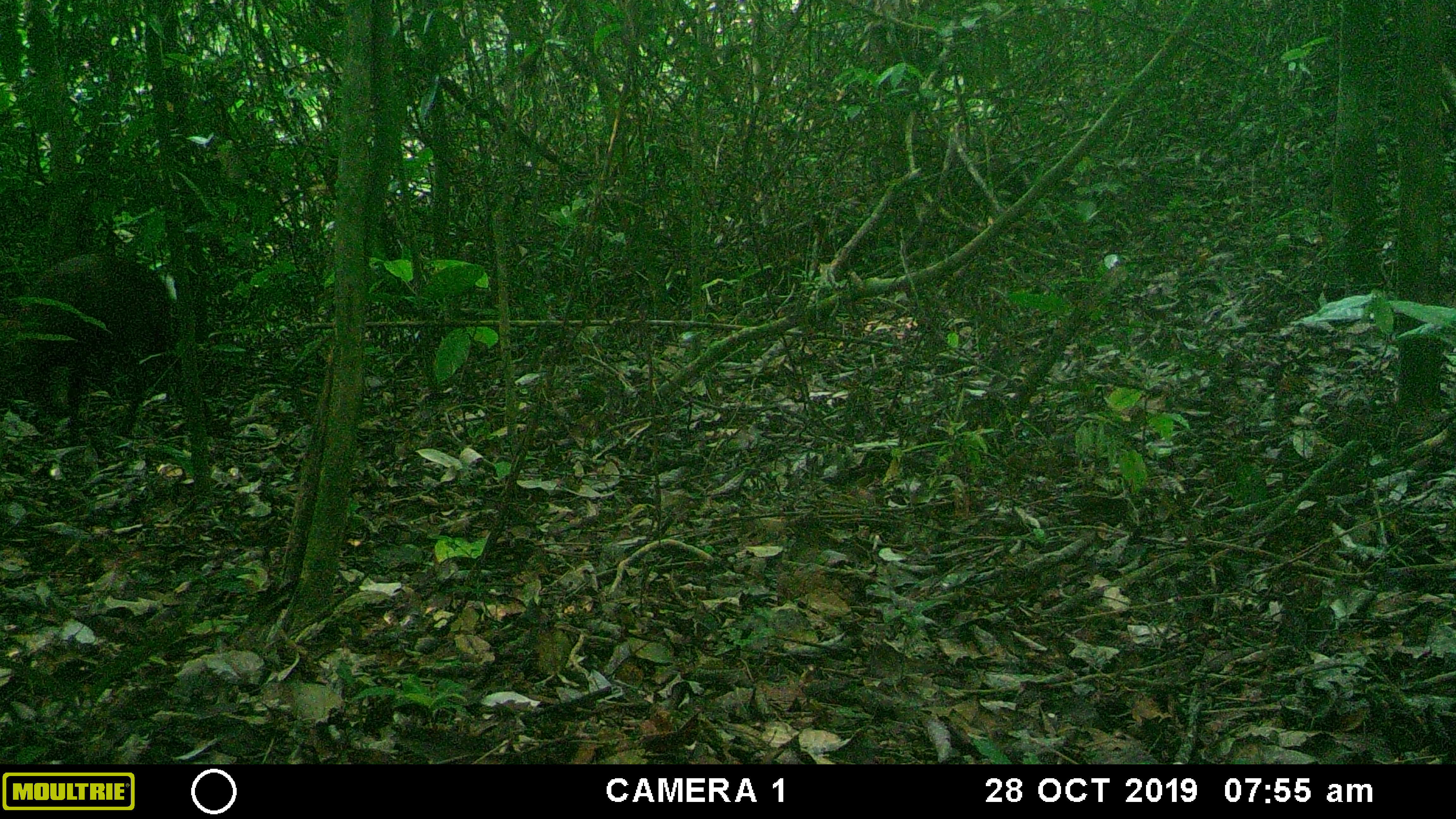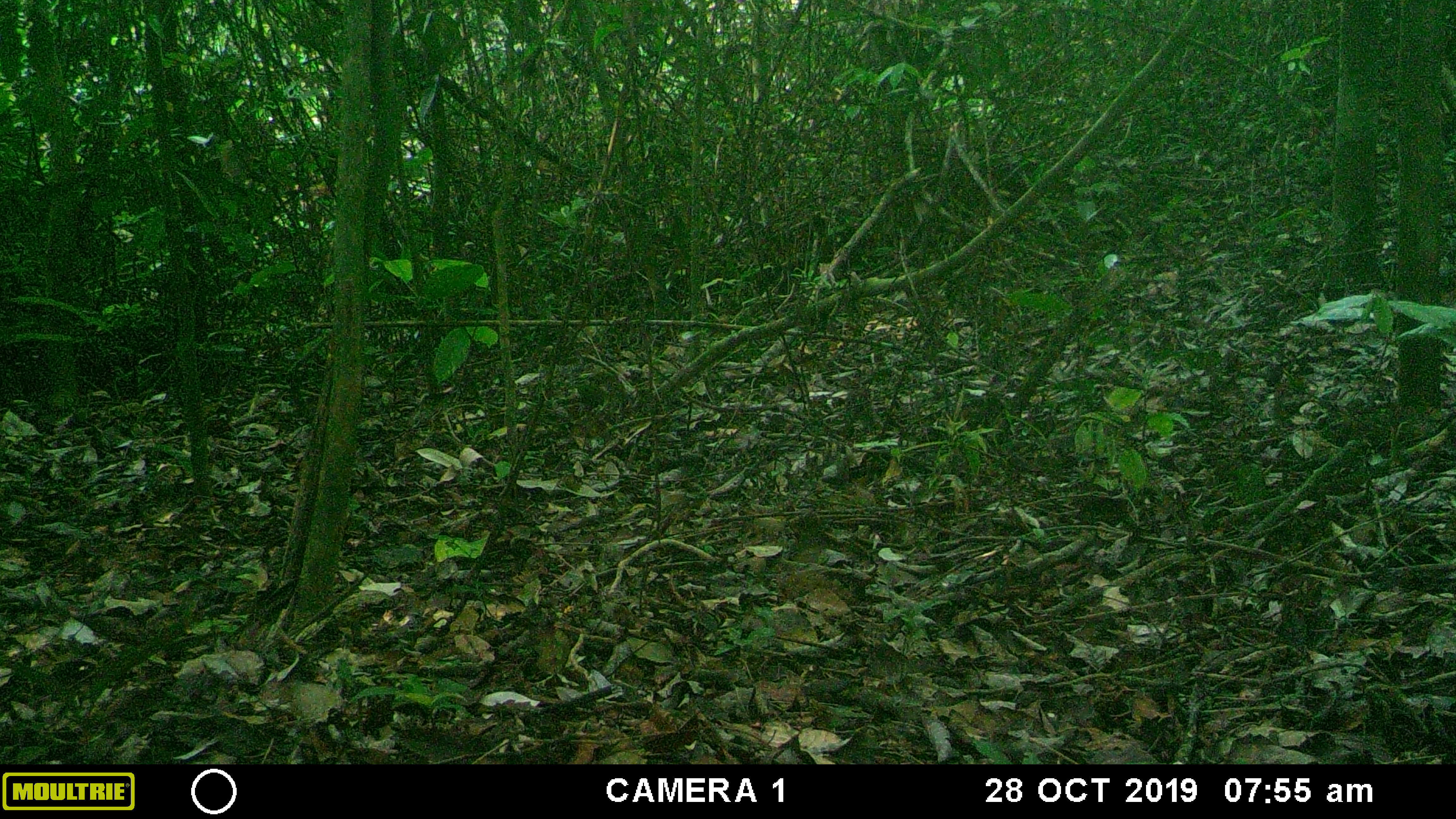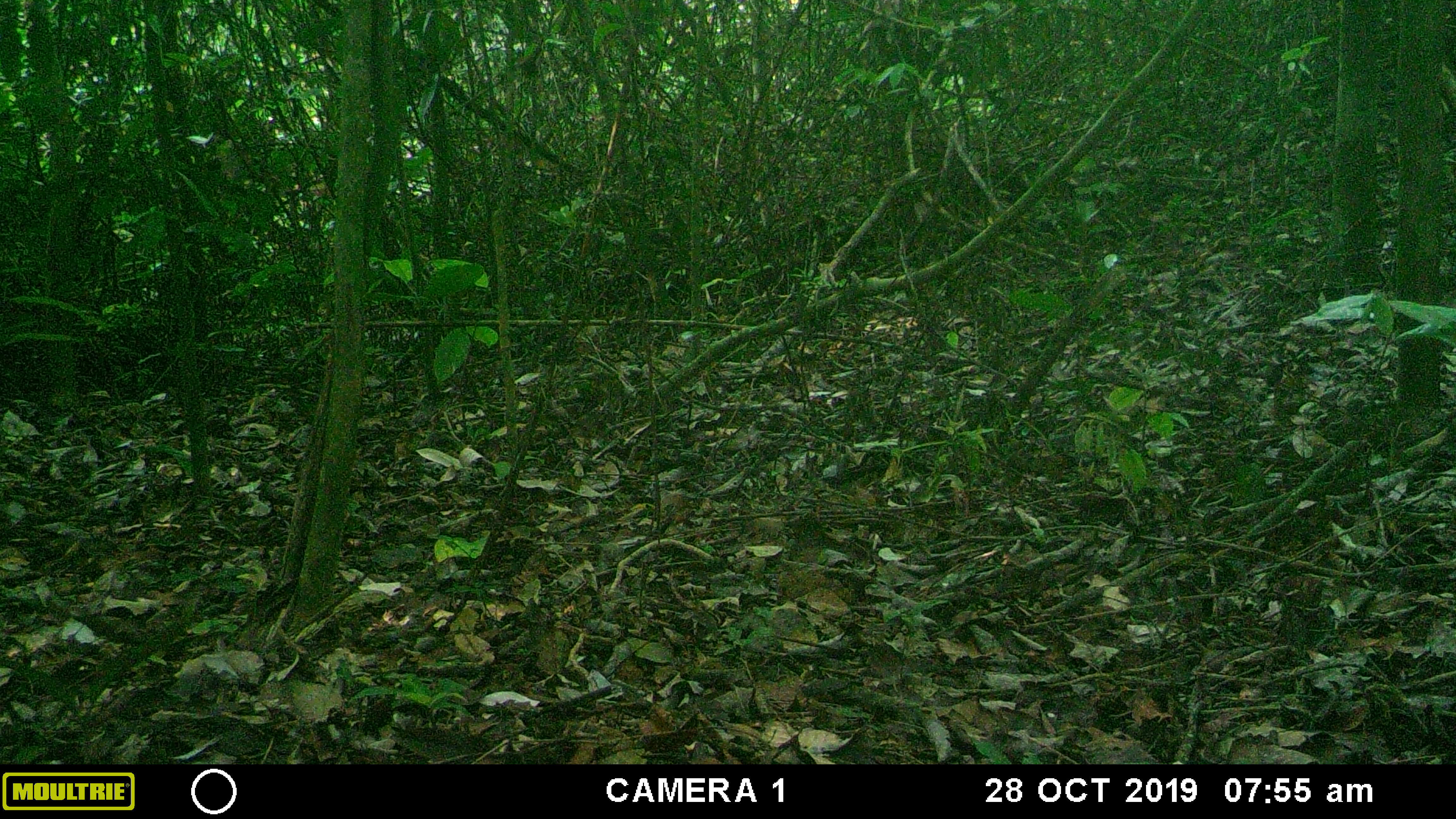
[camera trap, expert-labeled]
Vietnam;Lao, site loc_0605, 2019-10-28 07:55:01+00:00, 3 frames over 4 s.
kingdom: Animalia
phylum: Chordata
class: Mammalia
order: Artiodactyla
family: Cervidae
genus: Muntiacus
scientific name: Muntiacus rooseveltorum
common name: roosevelt's muntjac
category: roosevelts muntjac group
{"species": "roosevelts muntjac group (roosevelt's muntjac) (Muntiacus rooseveltorum)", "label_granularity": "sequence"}